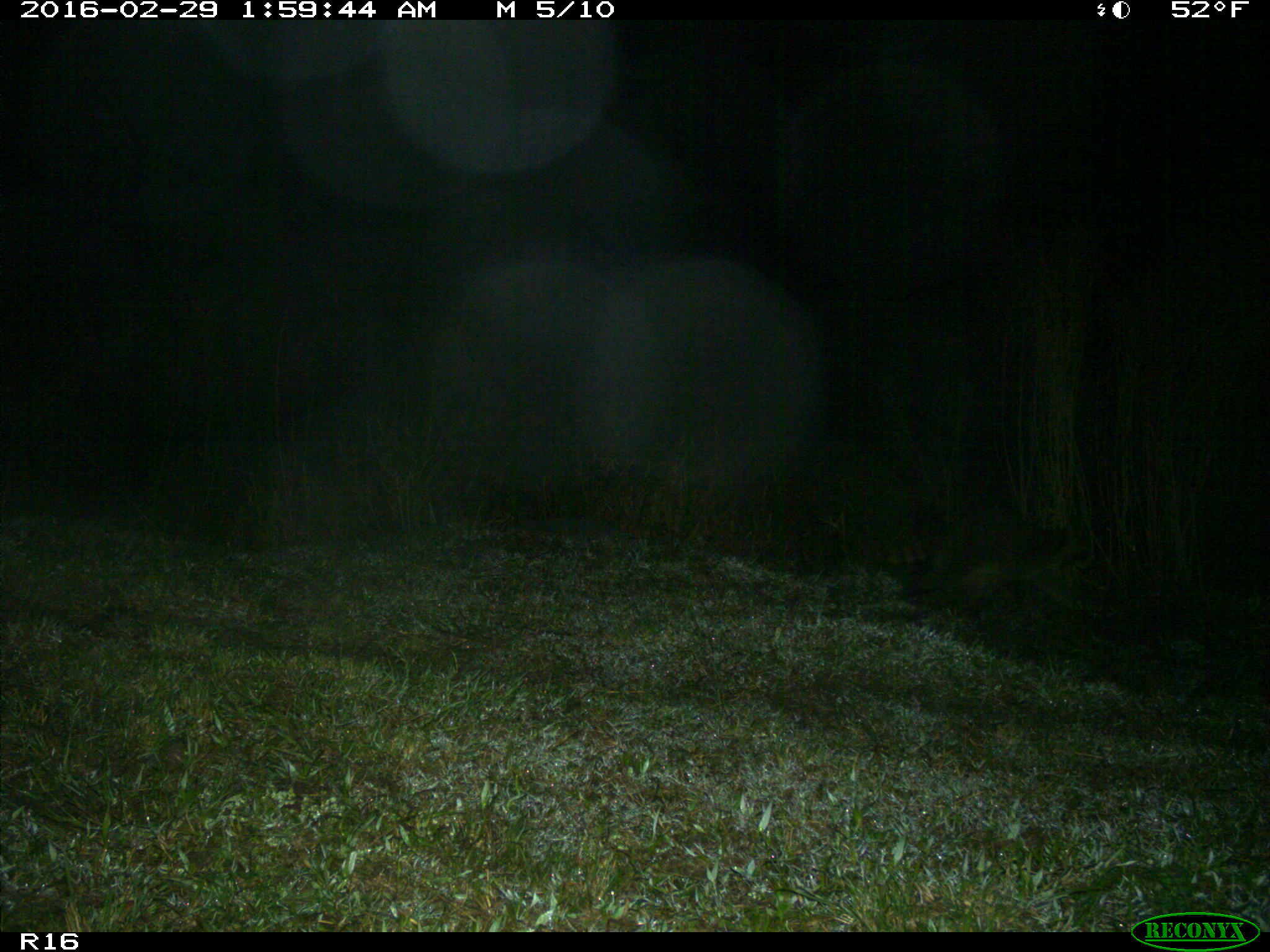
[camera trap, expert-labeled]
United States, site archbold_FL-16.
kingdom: Animalia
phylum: Chordata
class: Mammalia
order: Carnivora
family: Procyonidae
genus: Procyon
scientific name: Procyon lotor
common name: common raccoon